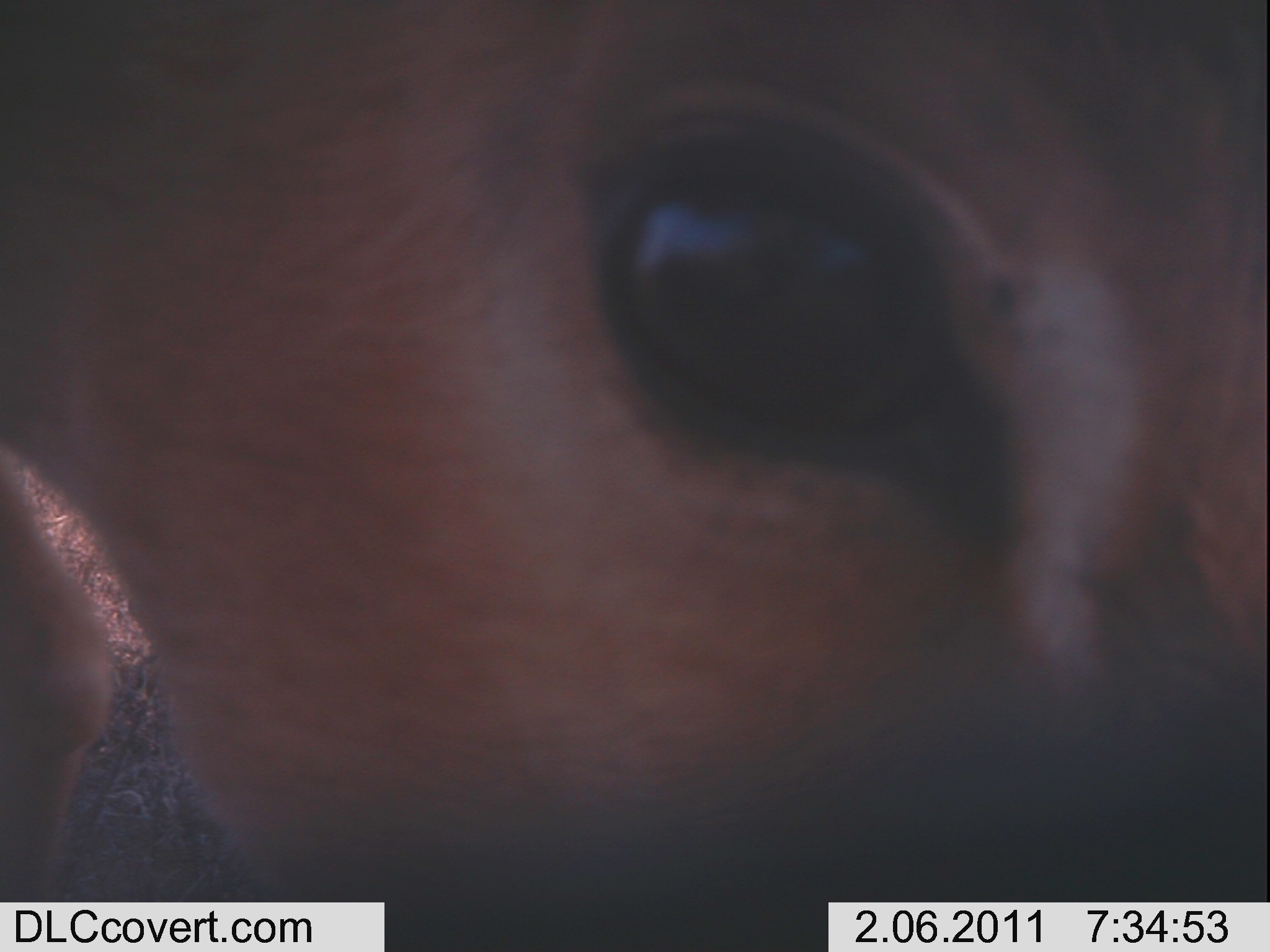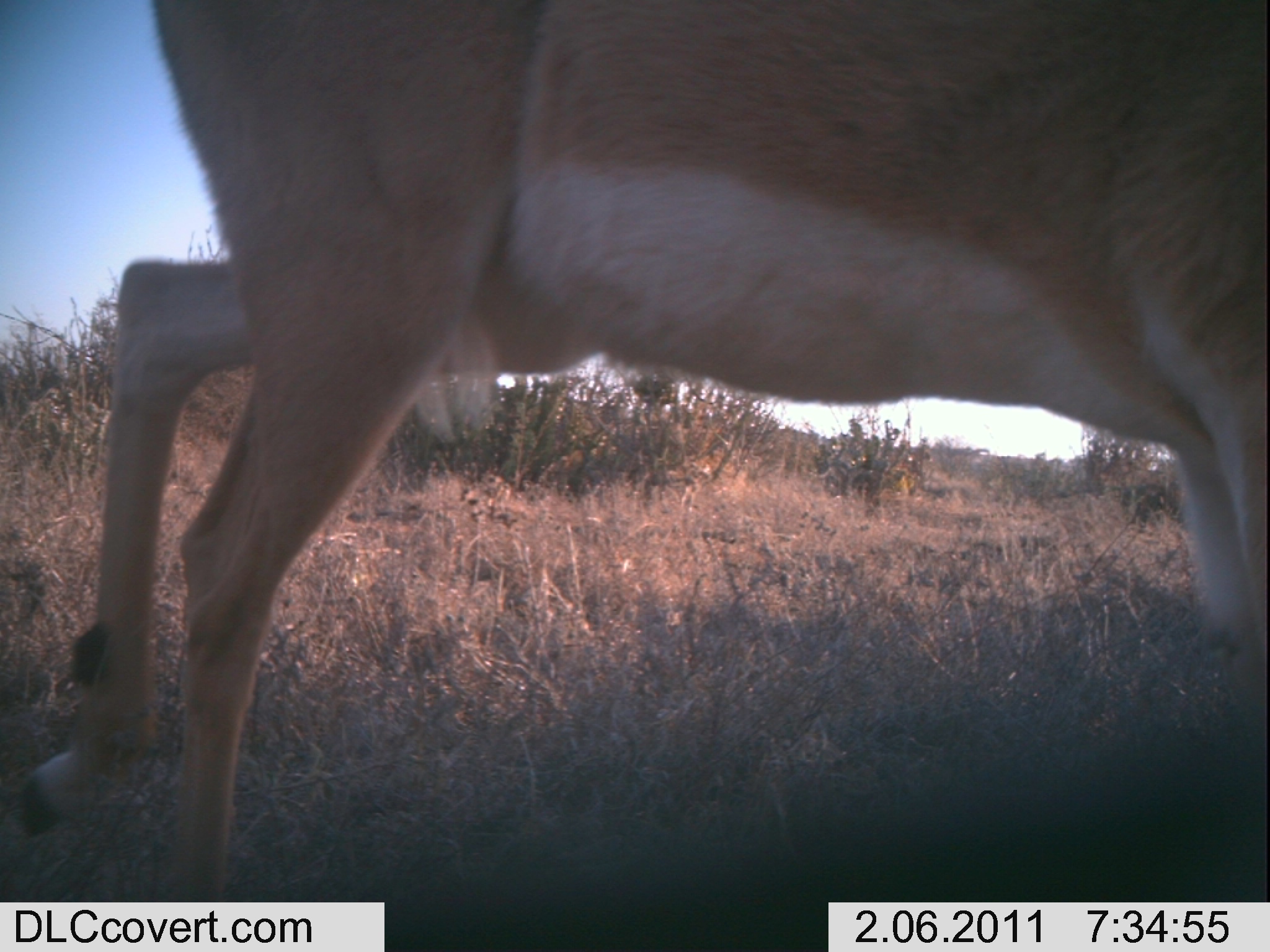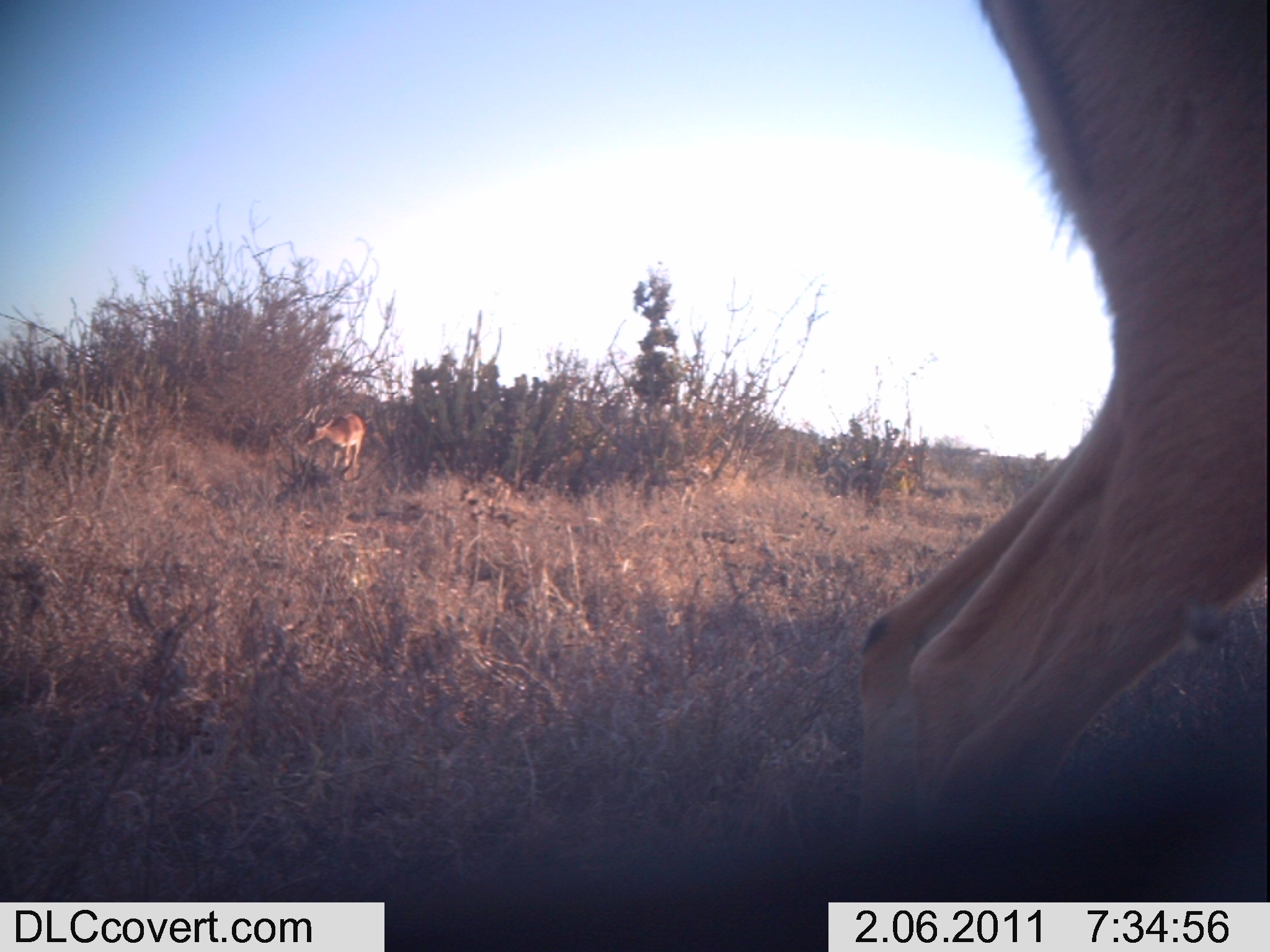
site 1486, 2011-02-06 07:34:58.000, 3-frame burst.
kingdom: Animalia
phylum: Chordata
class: Mammalia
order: Artiodactyla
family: Bovidae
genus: Aepyceros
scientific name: Aepyceros melampus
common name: impala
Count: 1.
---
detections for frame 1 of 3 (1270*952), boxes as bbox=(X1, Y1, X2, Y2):
aepyceros melampus: bbox=(0, 0, 1269, 902)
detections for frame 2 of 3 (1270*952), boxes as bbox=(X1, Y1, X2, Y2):
aepyceros melampus: bbox=(25, 0, 1266, 893)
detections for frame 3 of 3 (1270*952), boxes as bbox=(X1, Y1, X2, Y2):
aepyceros melampus: bbox=(851, 3, 1266, 803); bbox=(304, 409, 365, 467)